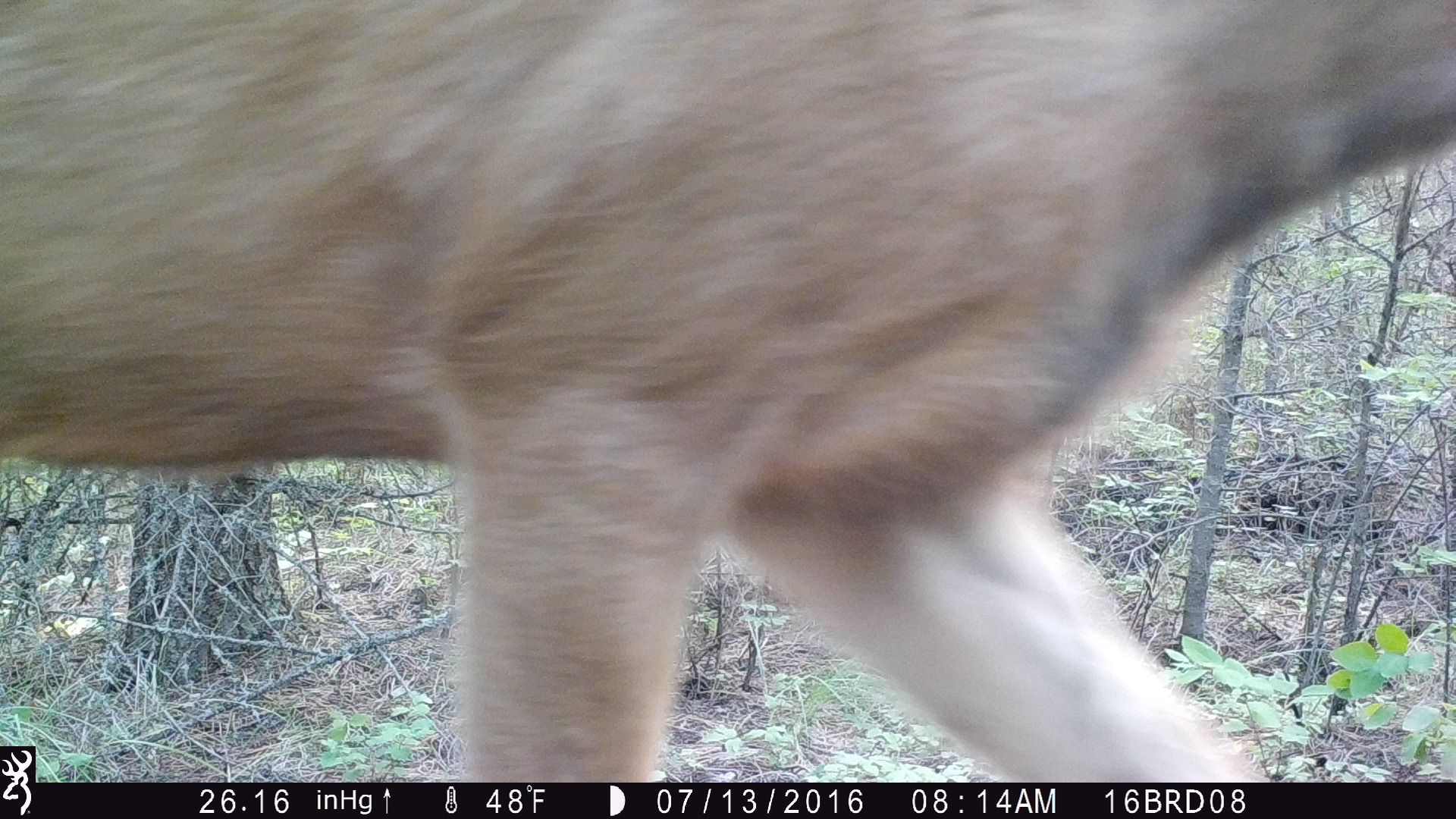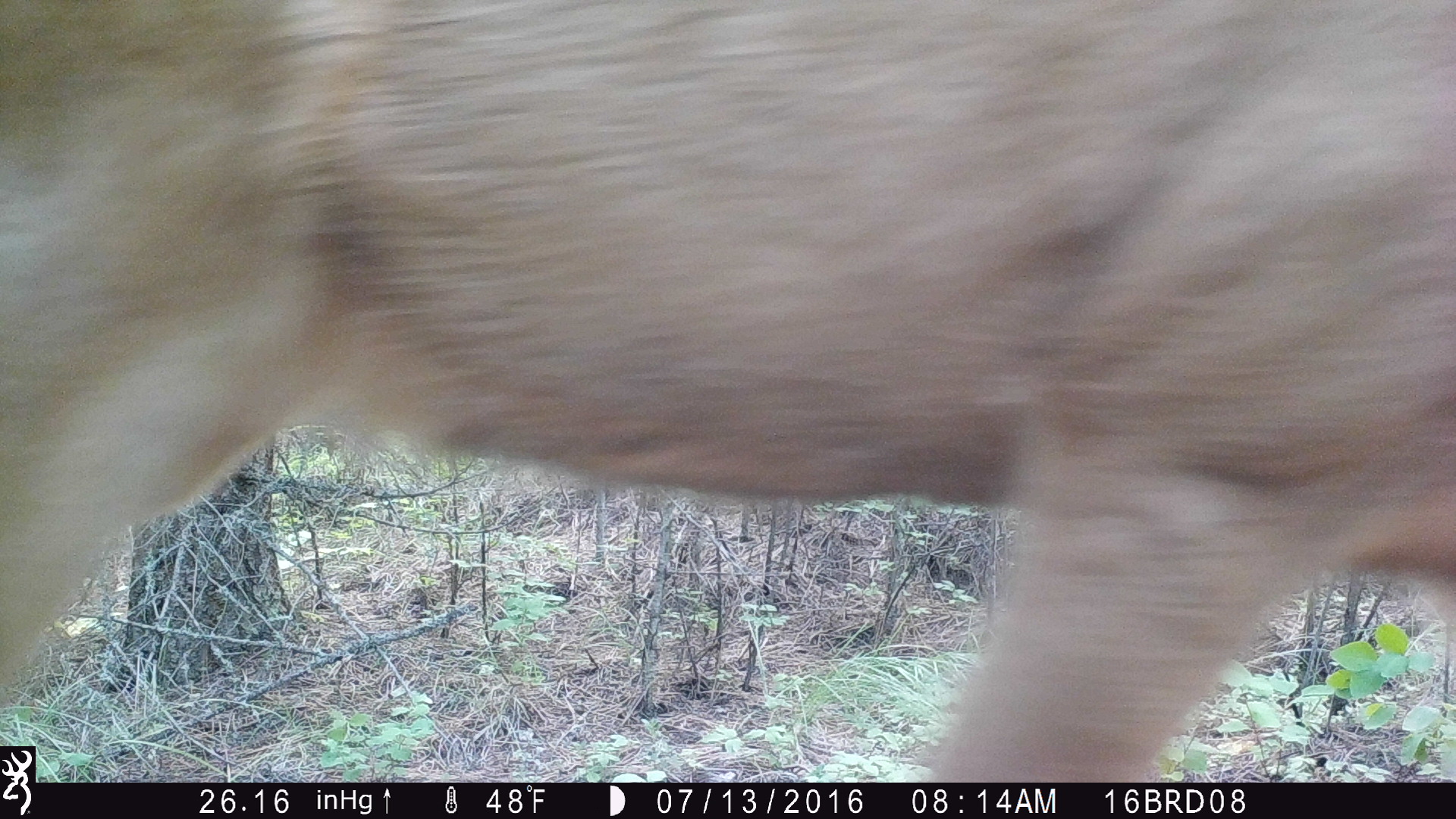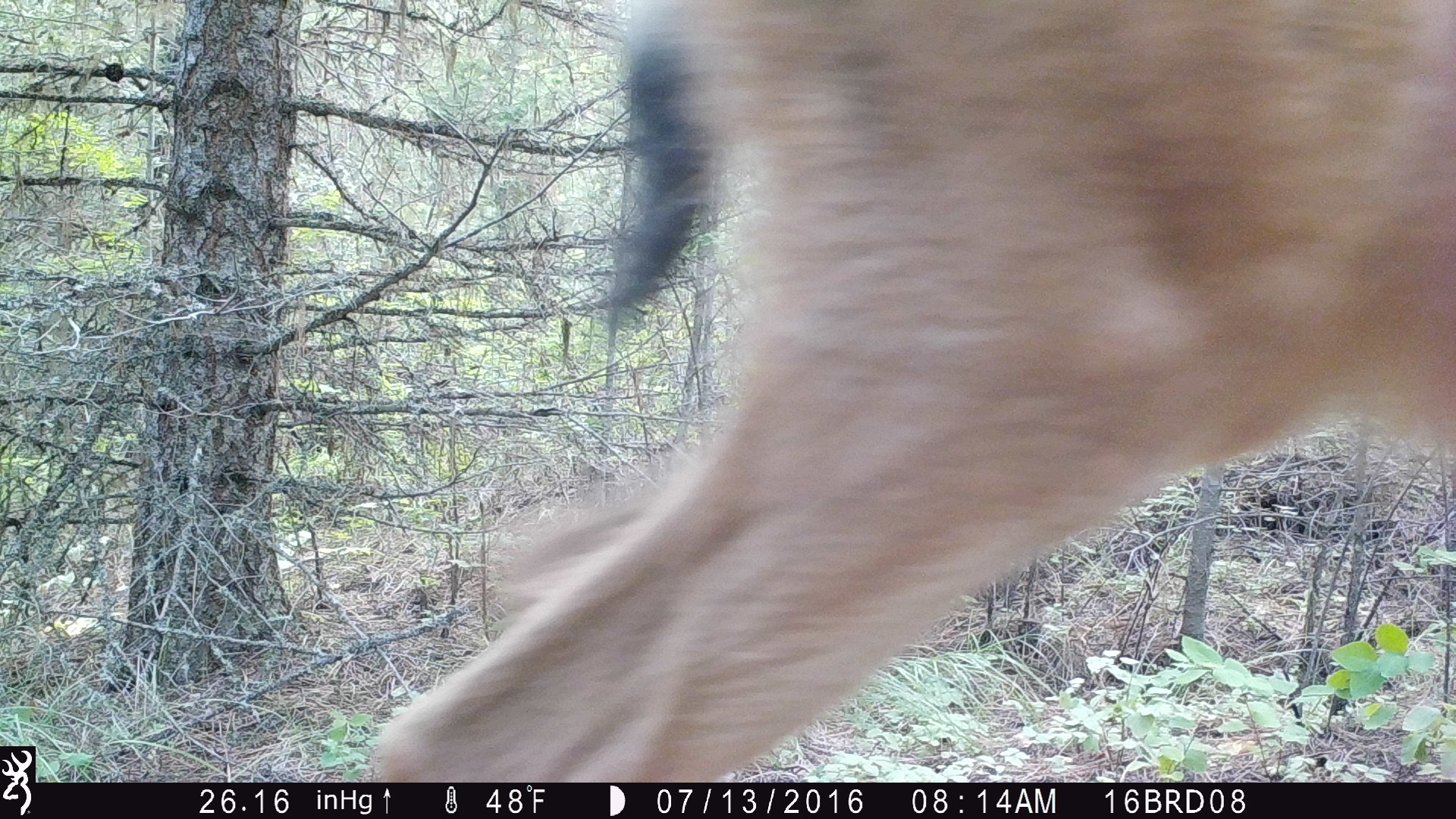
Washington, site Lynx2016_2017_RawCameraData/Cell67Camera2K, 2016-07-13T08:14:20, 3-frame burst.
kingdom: Animalia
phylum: Chordata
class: Mammalia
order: Artiodactyla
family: Cervidae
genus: Odocoileus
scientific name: Odocoileus hemionus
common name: mule deer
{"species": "Odocoileus hemionus (mule deer)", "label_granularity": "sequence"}